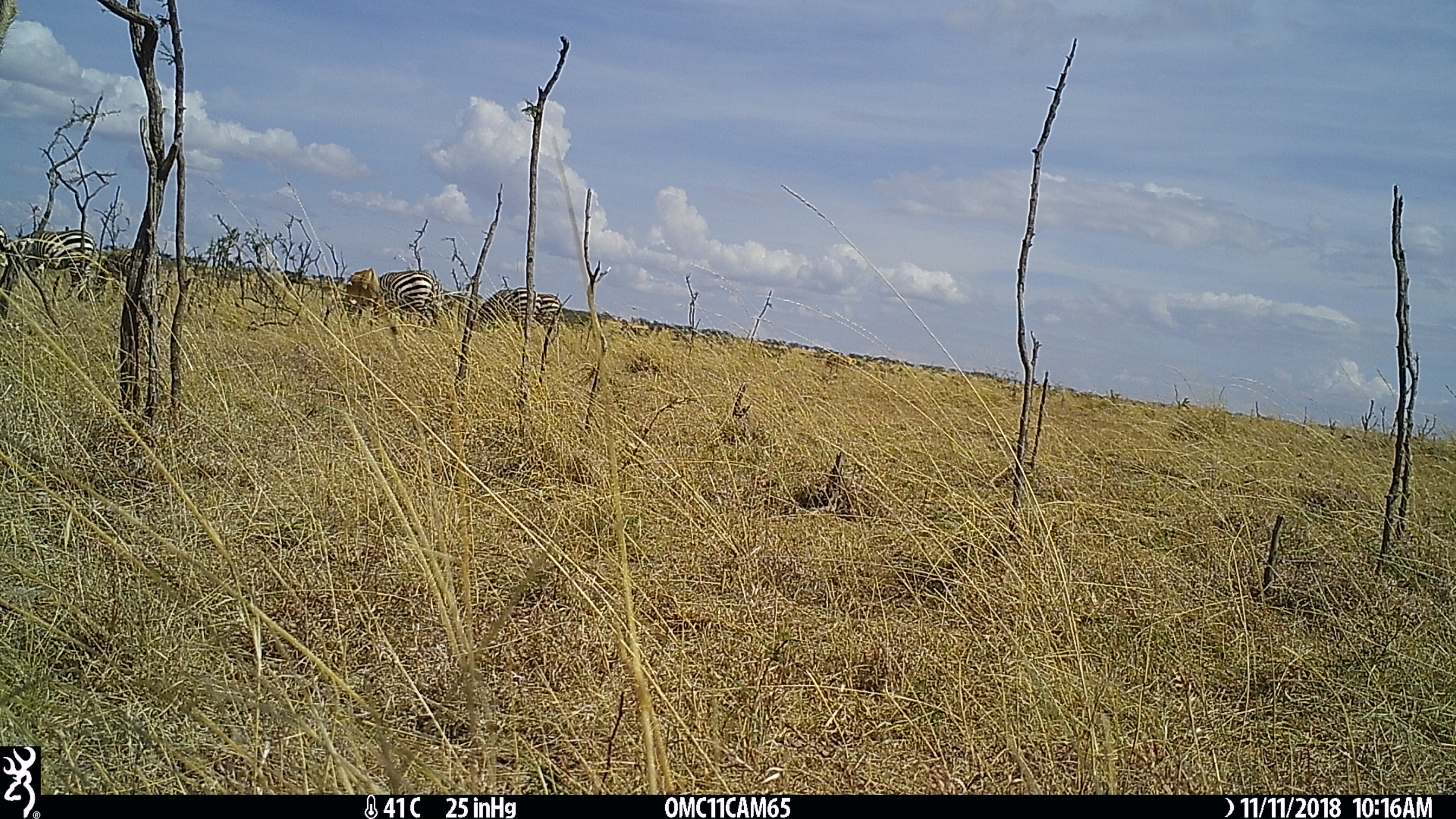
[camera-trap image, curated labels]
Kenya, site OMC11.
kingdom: Animalia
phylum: Chordata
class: Mammalia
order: Artiodactyla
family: Bovidae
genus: Alcelaphus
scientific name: Alcelaphus buselaphus cokii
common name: coke's hartebeest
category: hartebeest cokes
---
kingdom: Animalia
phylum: Chordata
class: Mammalia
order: Perissodactyla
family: Equidae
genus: Equus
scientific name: Equus quagga burchellii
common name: burchell's zebra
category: zebra